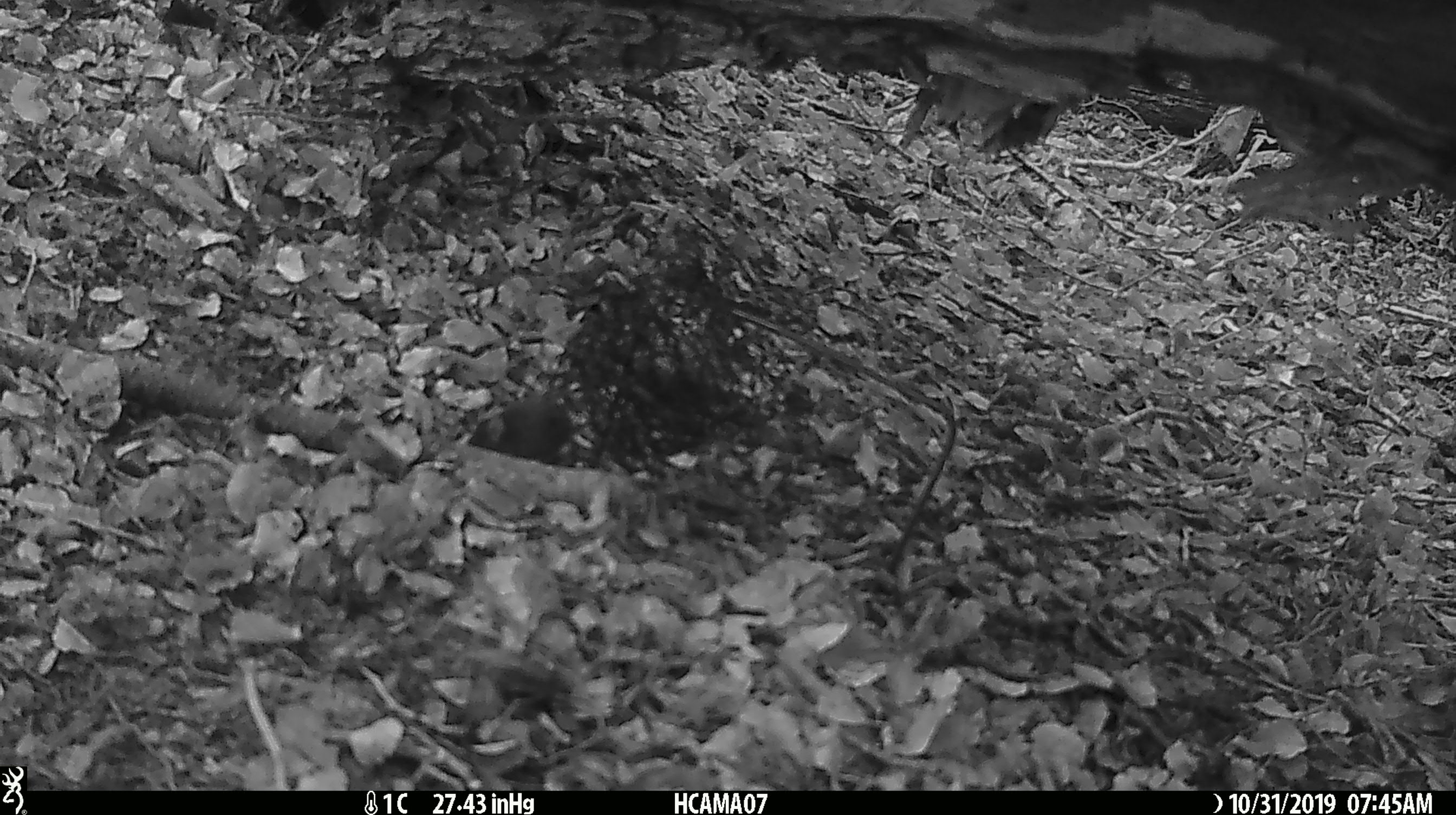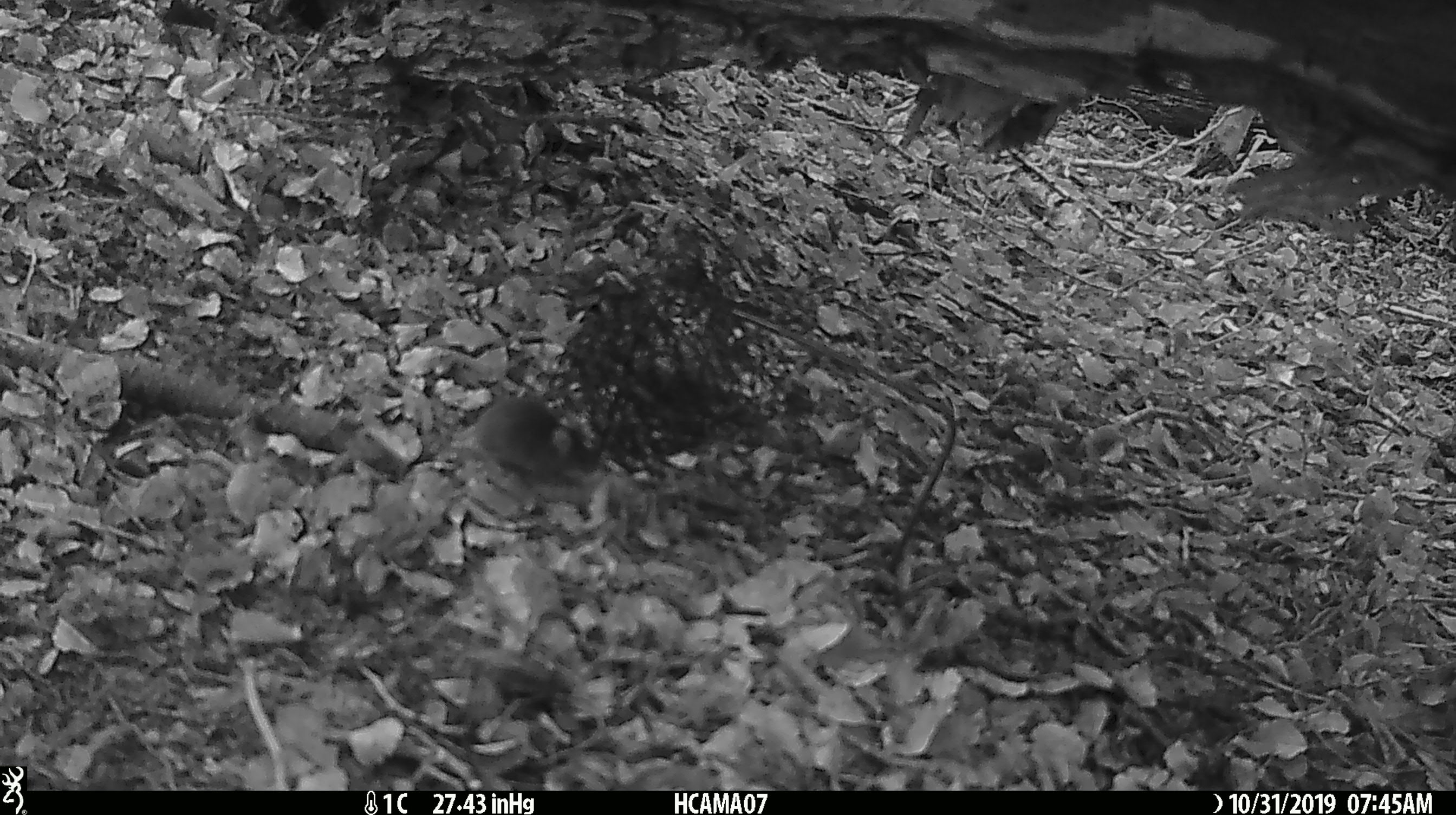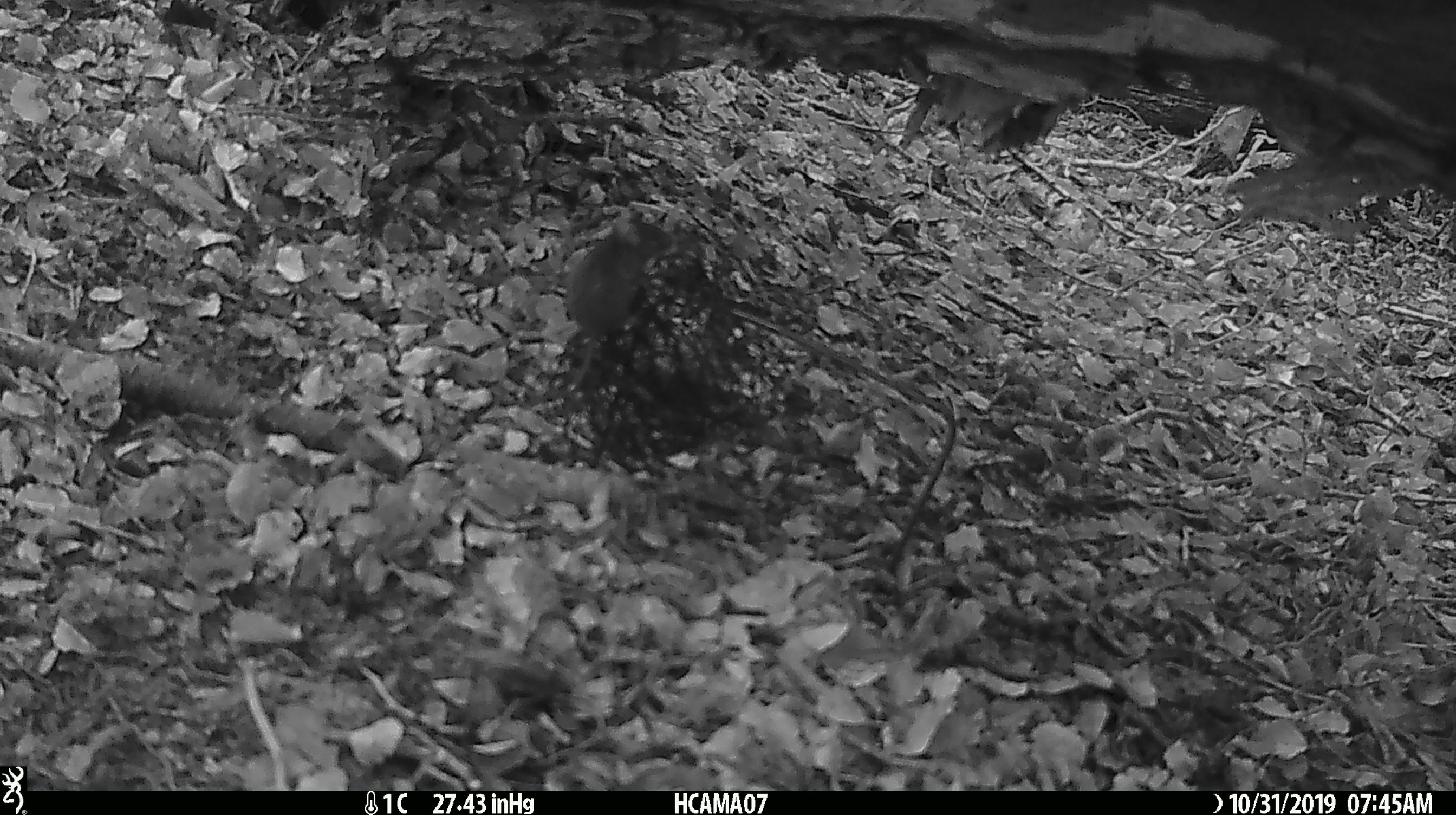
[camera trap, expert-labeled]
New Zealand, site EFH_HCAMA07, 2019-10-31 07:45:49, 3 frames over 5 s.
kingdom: Animalia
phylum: Chordata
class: Mammalia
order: Rodentia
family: Muridae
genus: Mus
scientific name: Mus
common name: mouse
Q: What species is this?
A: Mouse (Mus).